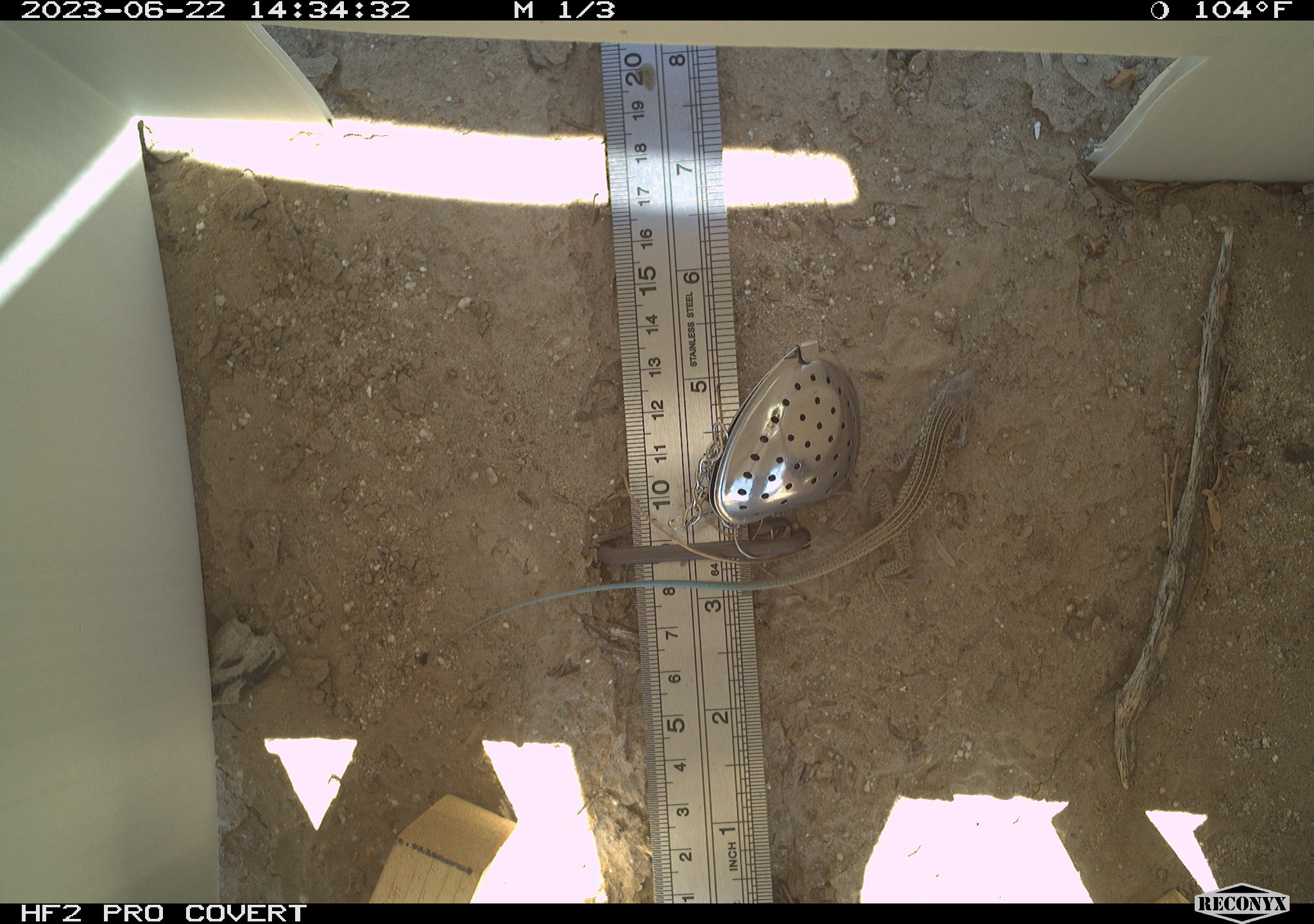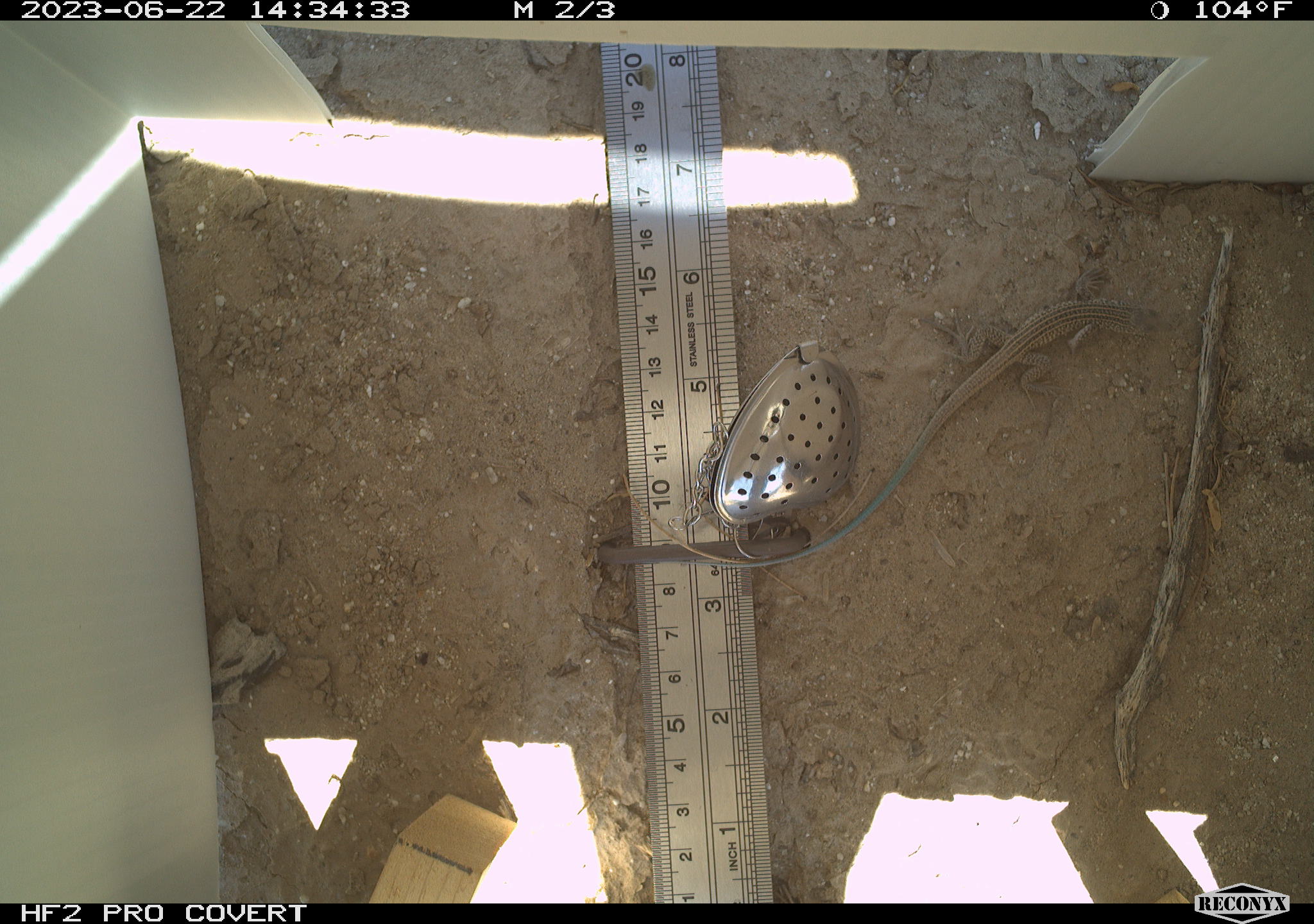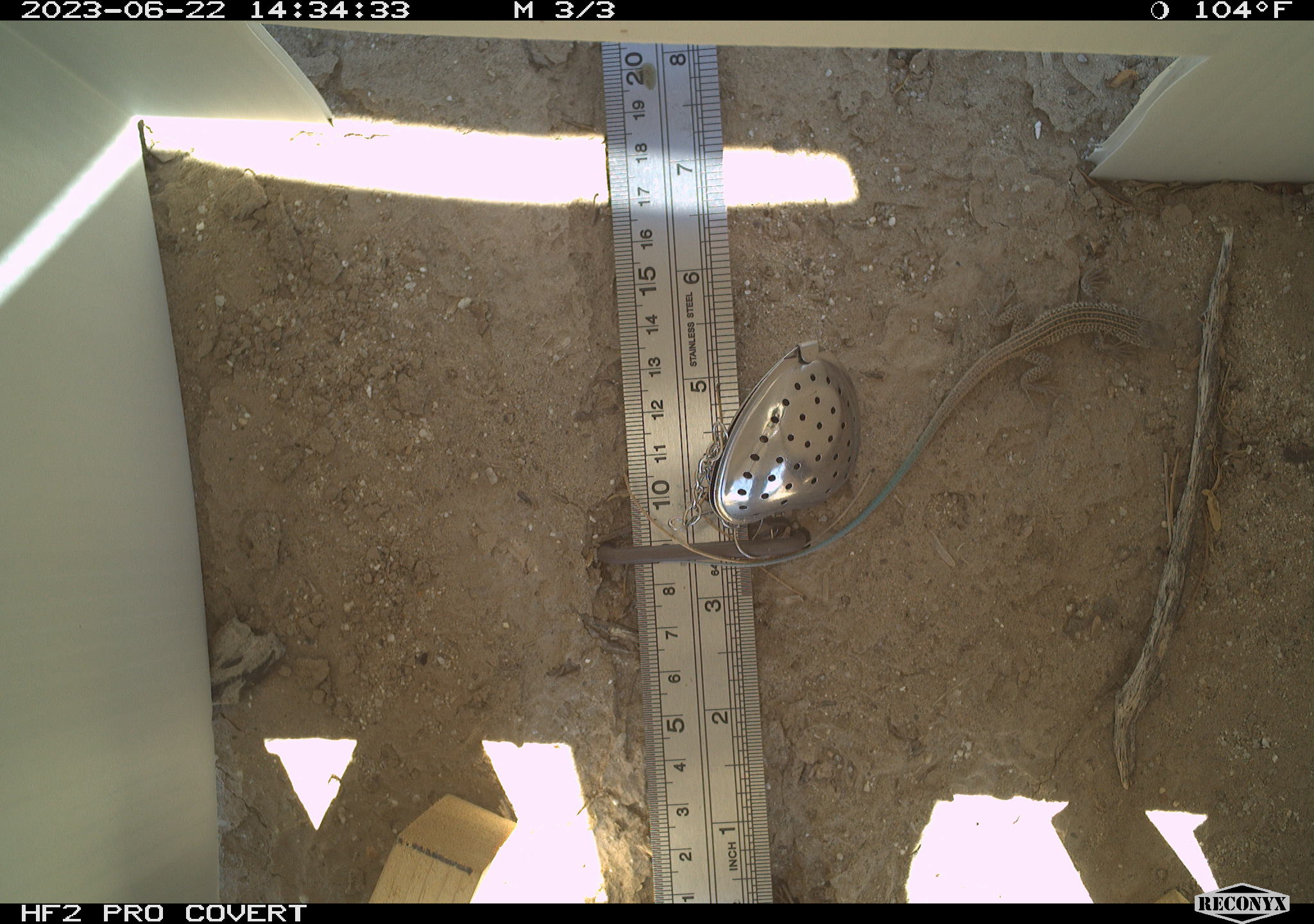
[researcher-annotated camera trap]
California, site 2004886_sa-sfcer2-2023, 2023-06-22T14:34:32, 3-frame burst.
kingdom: Animalia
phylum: Chordata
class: Reptilia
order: Squamata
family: Teiidae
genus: Aspidoscelis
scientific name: Aspidoscelis tigris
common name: western whiptail